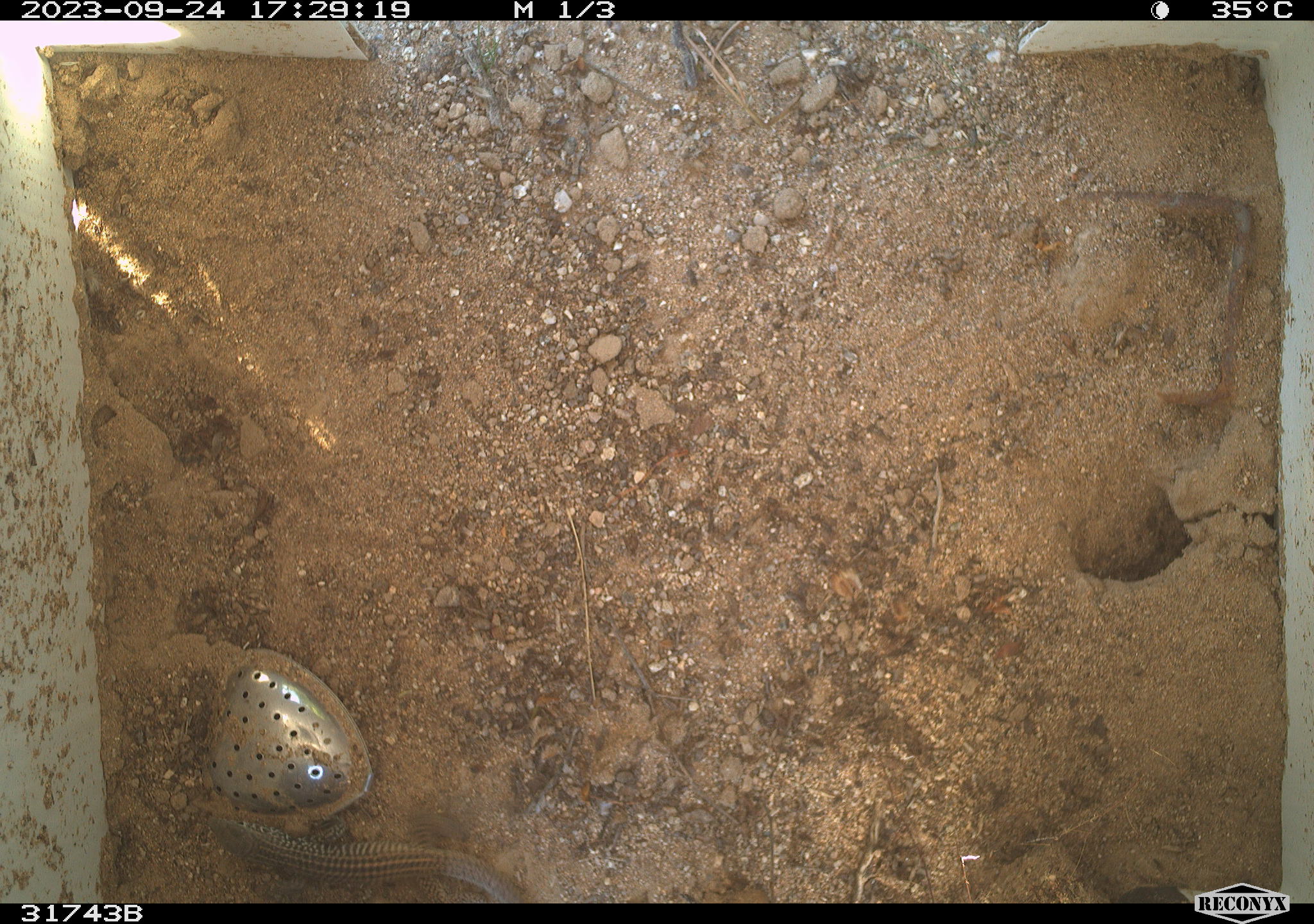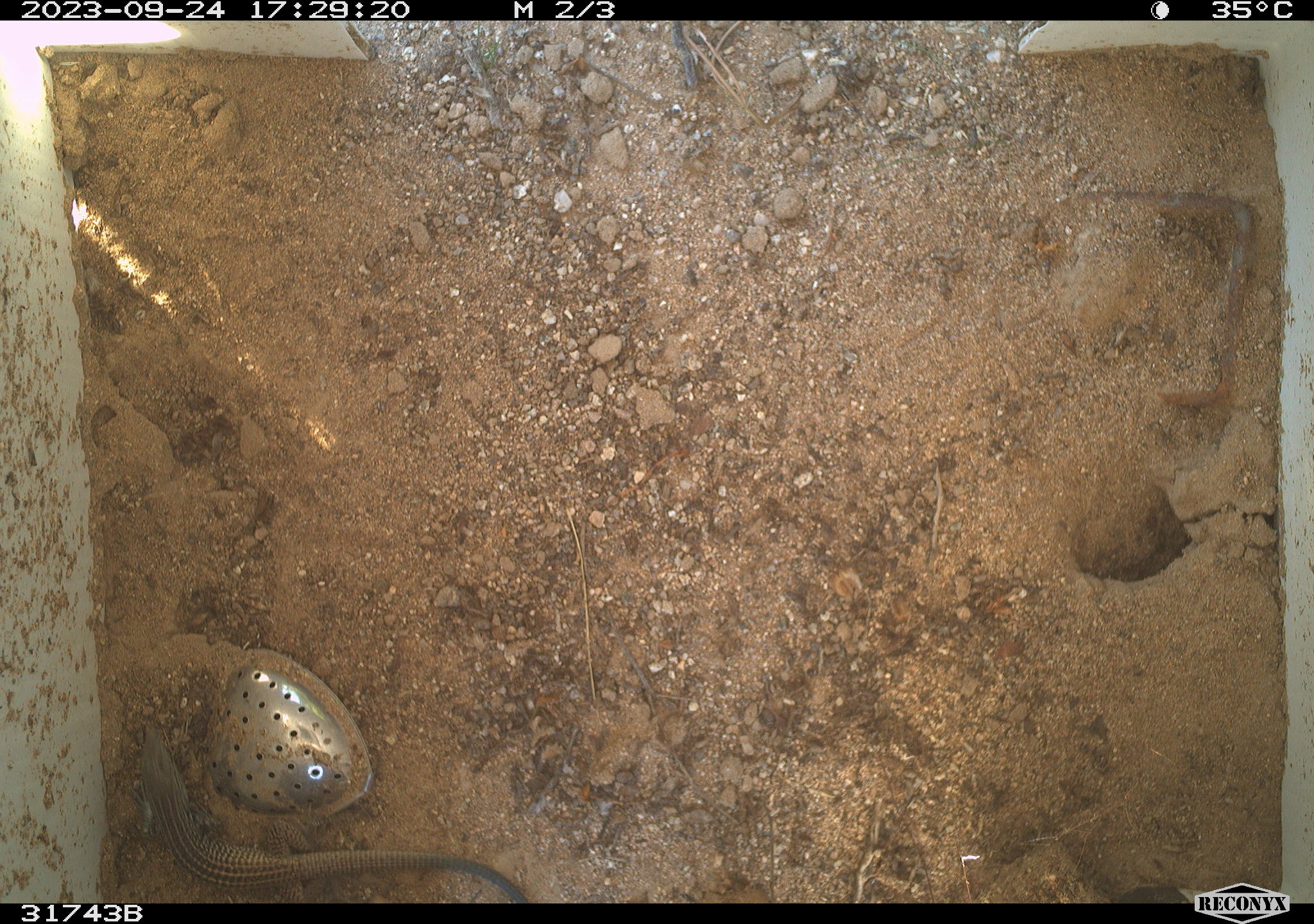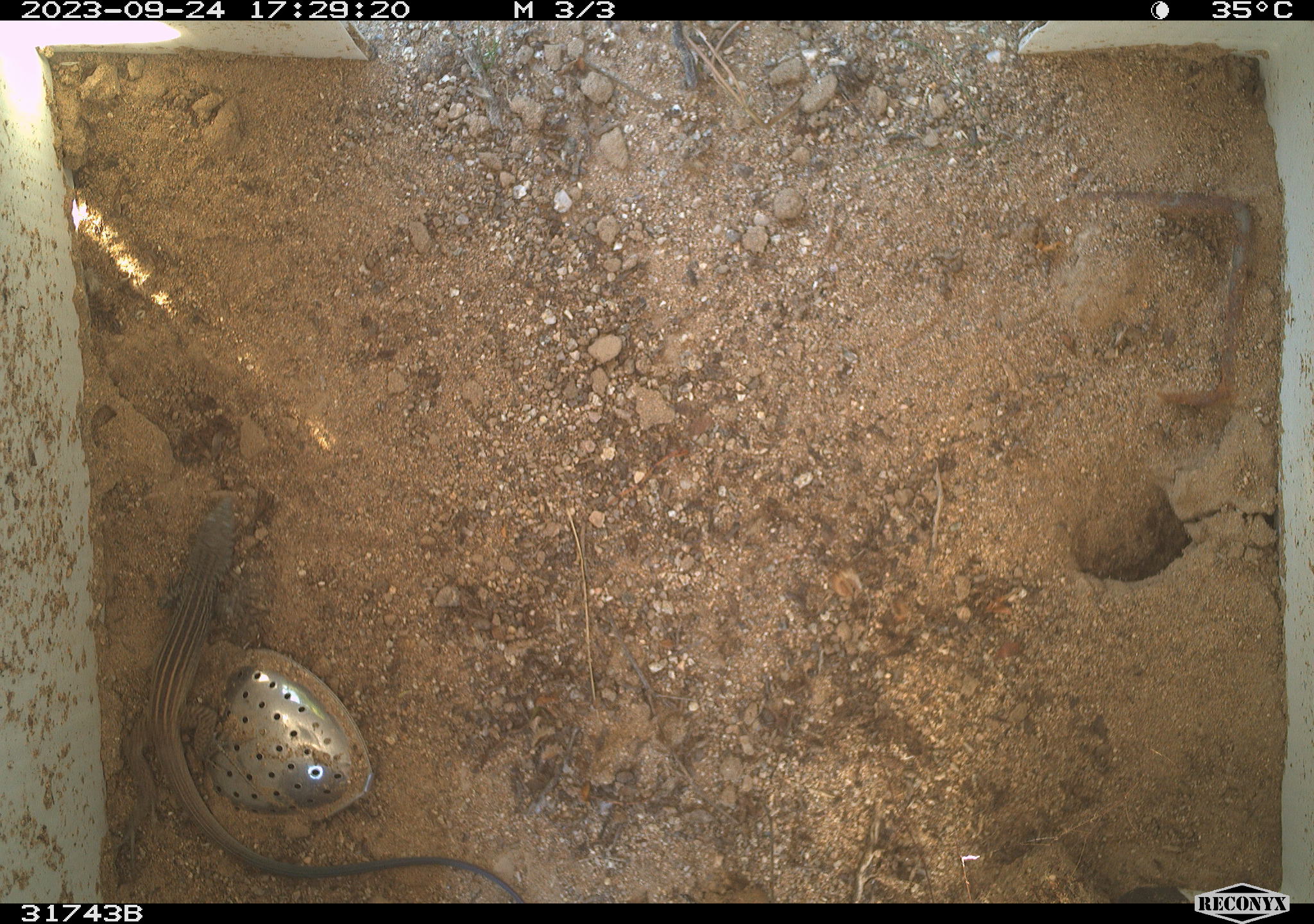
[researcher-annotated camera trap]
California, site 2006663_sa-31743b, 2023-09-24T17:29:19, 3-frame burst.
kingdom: Animalia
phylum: Chordata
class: Reptilia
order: Squamata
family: Teiidae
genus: Aspidoscelis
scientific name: Aspidoscelis tigris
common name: western whiptail